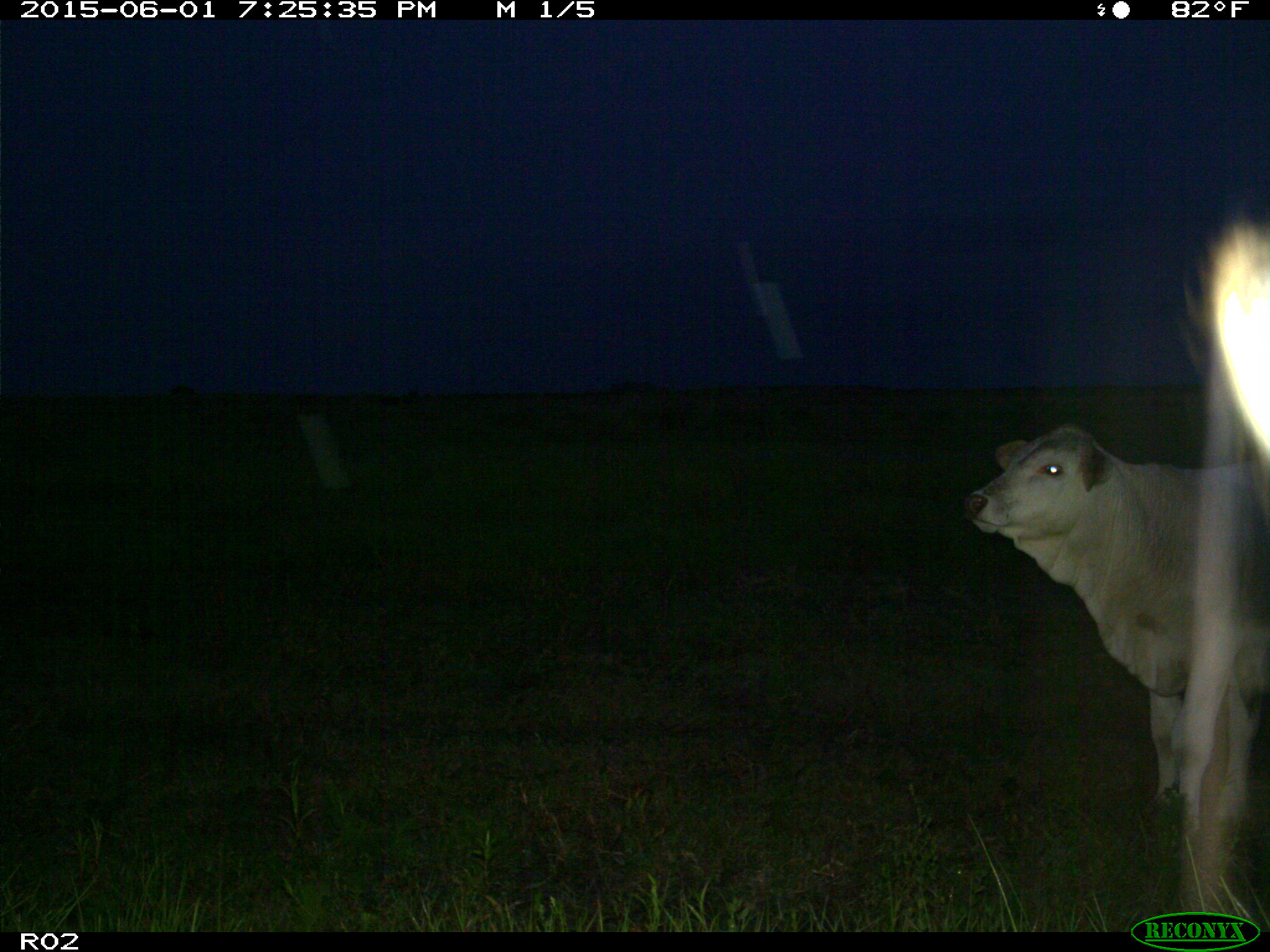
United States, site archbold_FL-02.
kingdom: Animalia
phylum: Chordata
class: Mammalia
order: Artiodactyla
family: Bovidae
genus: Bos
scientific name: Bos taurus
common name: domestic cow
Bos taurus (domestic cow).